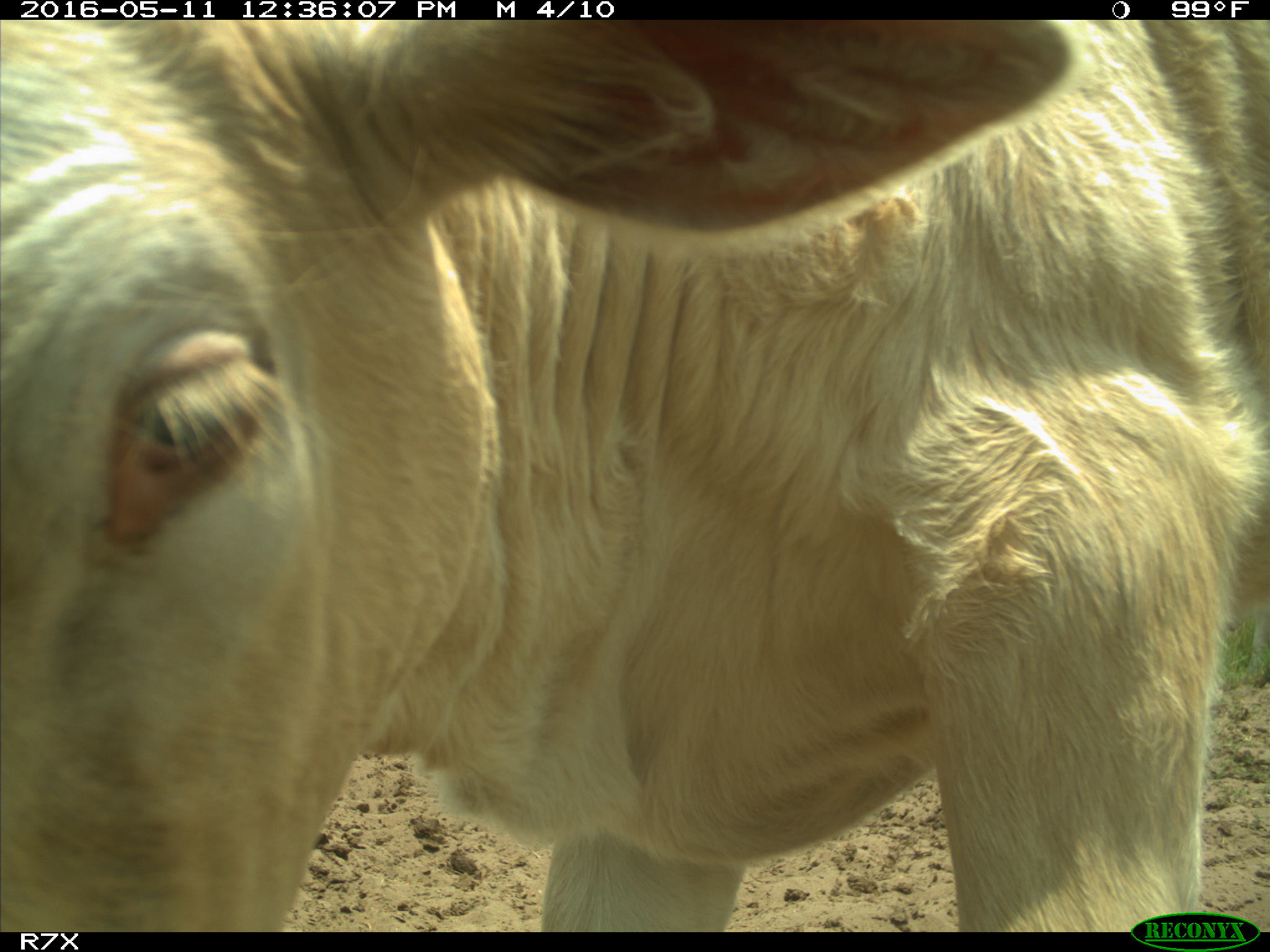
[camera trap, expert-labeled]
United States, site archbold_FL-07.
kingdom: Animalia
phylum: Chordata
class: Mammalia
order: Artiodactyla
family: Bovidae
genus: Bos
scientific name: Bos taurus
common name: domestic cow